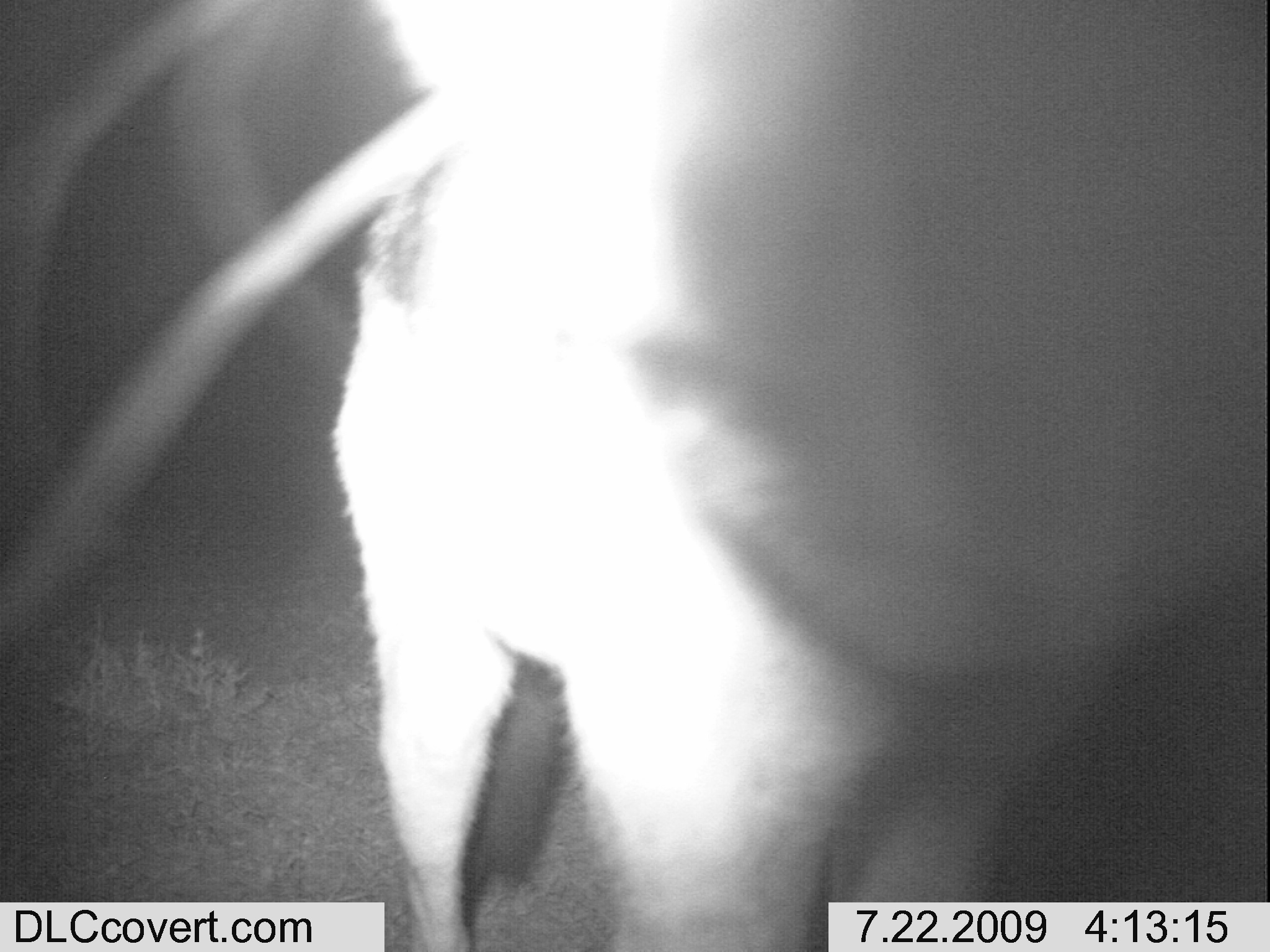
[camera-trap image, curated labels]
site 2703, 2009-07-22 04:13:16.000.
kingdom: Animalia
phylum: Chordata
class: Mammalia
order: Carnivora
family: Canidae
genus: Lupulella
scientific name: Lupulella mesomelas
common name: black-backed jackal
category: canis mesomelas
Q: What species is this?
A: Canis mesomelas (black-backed jackal) (Lupulella mesomelas).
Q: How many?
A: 1.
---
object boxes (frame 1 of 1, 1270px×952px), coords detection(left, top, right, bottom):
canis mesomelas: detection(0, 0, 1270, 952)